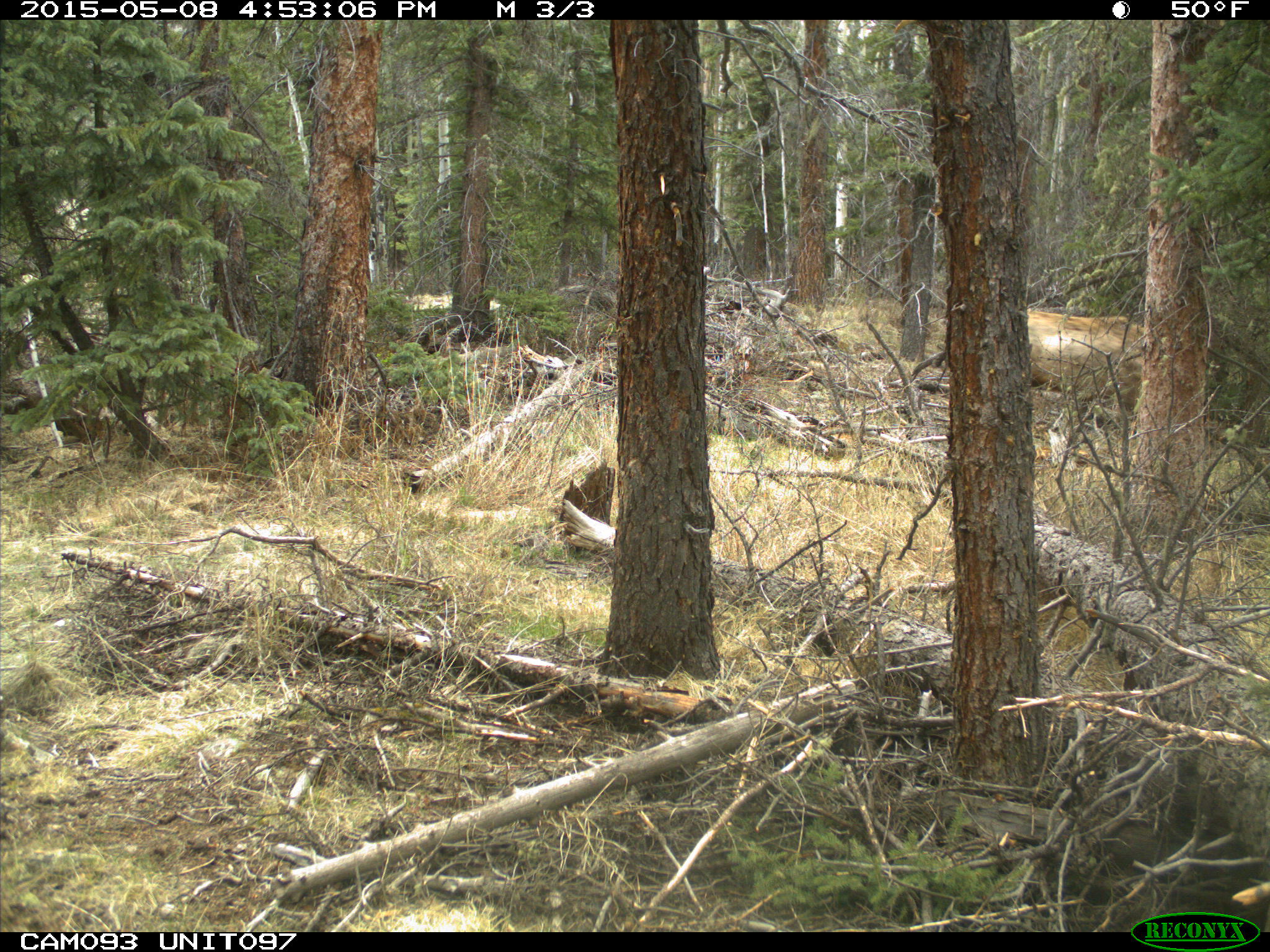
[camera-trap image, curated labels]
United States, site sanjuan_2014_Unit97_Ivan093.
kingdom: Animalia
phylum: Chordata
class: Mammalia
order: Artiodactyla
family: Cervidae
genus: Cervus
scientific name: Cervus elaphus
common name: red deer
Cervus elaphus (red deer).